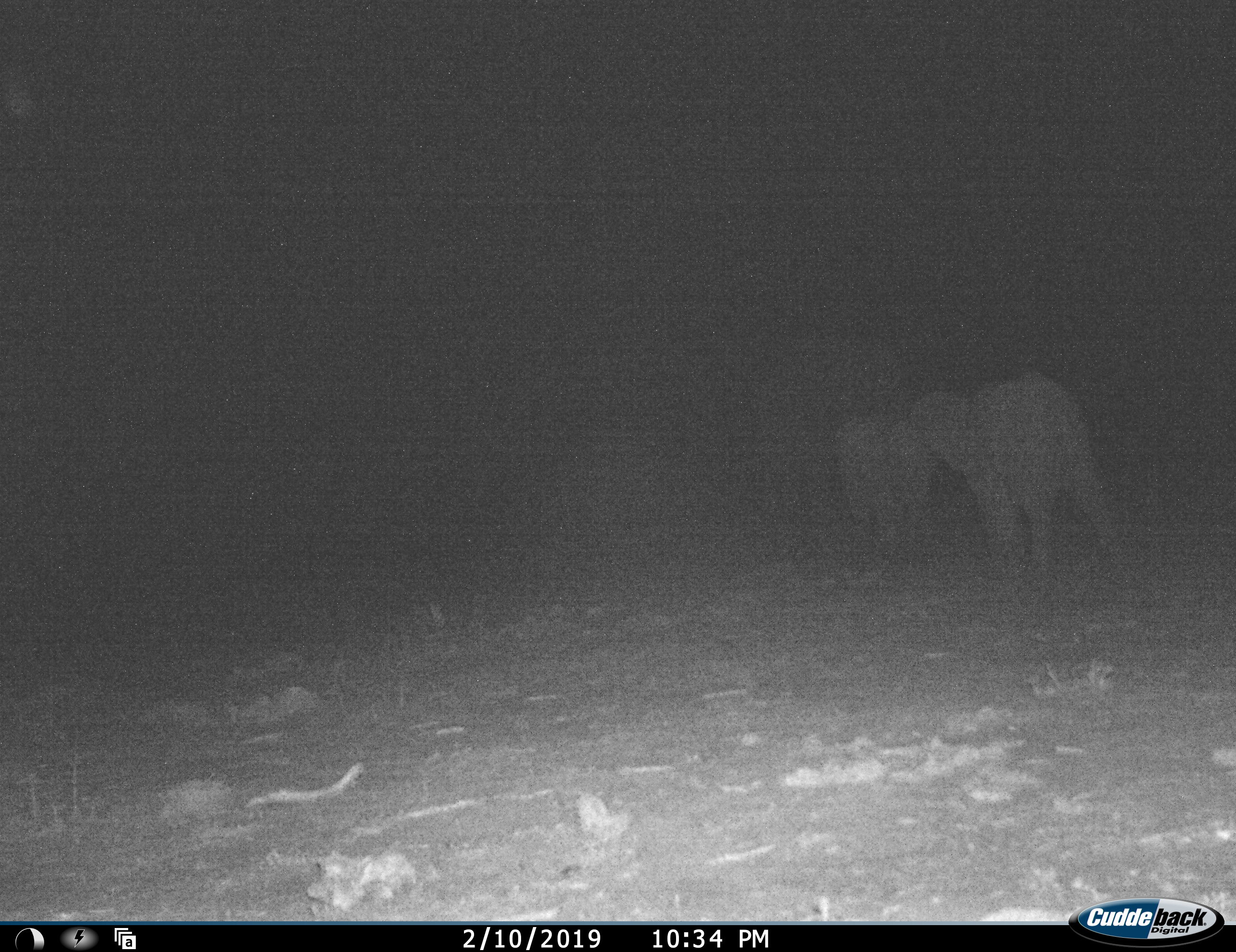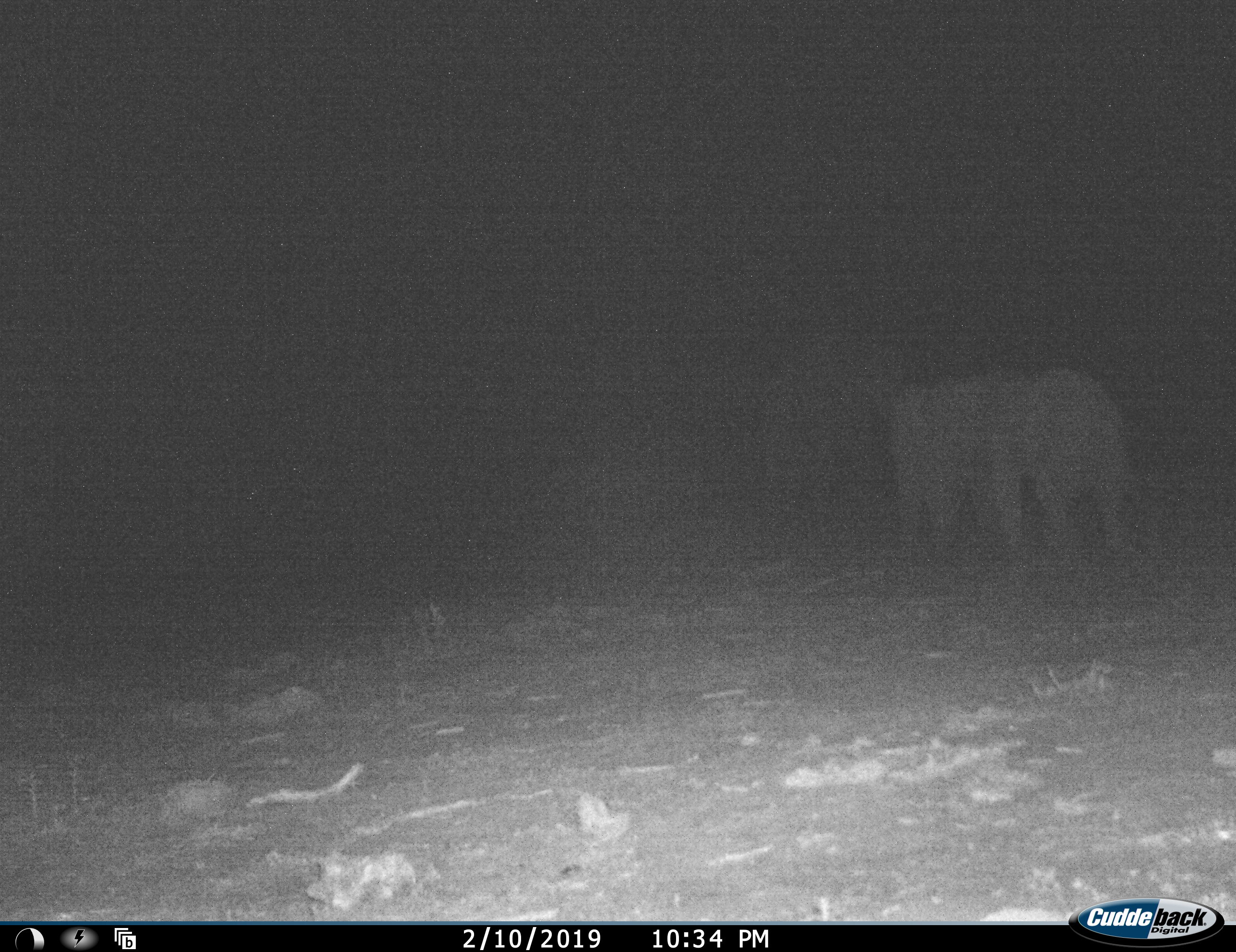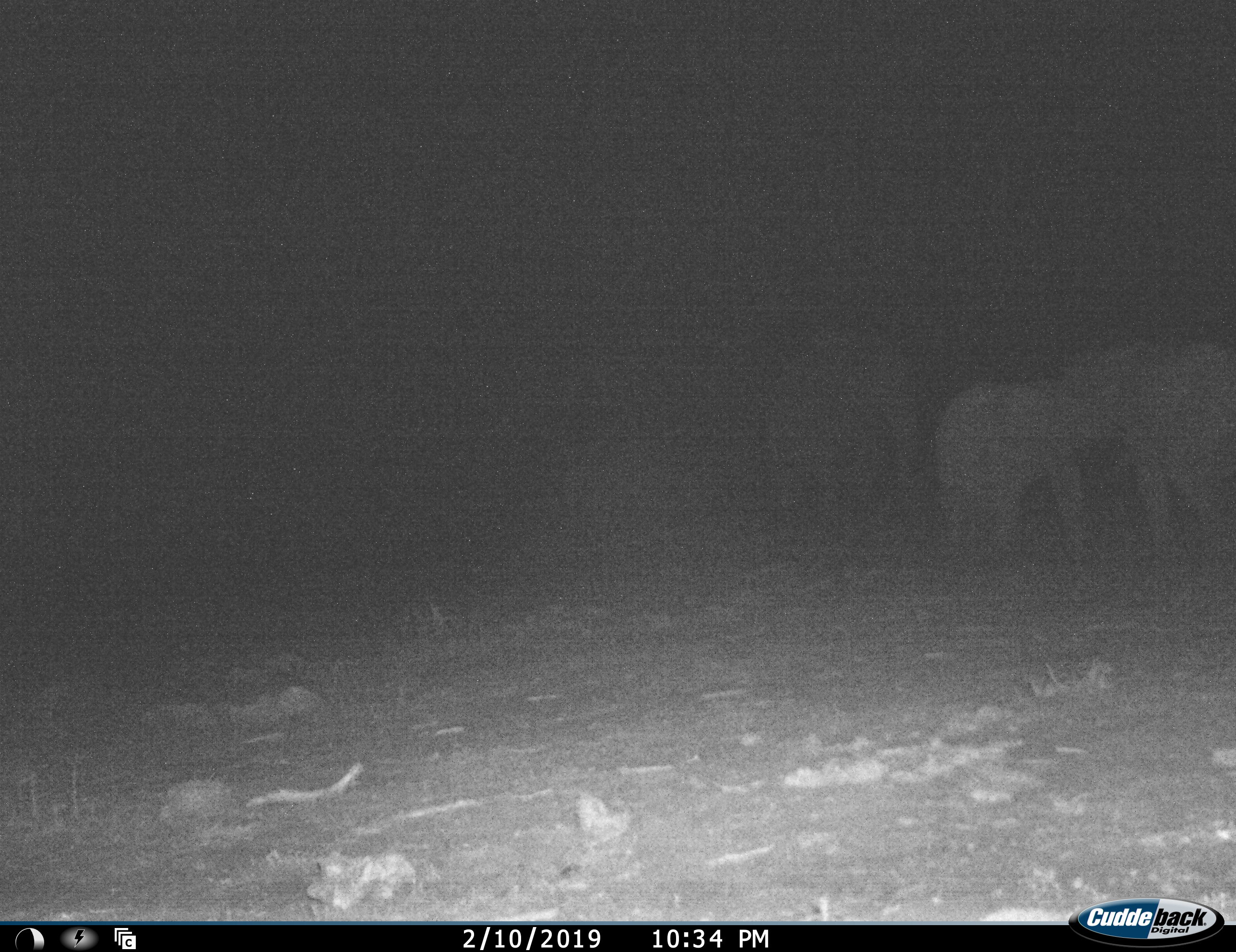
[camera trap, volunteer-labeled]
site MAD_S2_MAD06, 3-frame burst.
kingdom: Animalia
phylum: Chordata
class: Mammalia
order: Proboscidea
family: Elephantidae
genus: Loxodonta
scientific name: Loxodonta africana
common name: african bush elephant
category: elephant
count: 3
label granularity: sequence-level